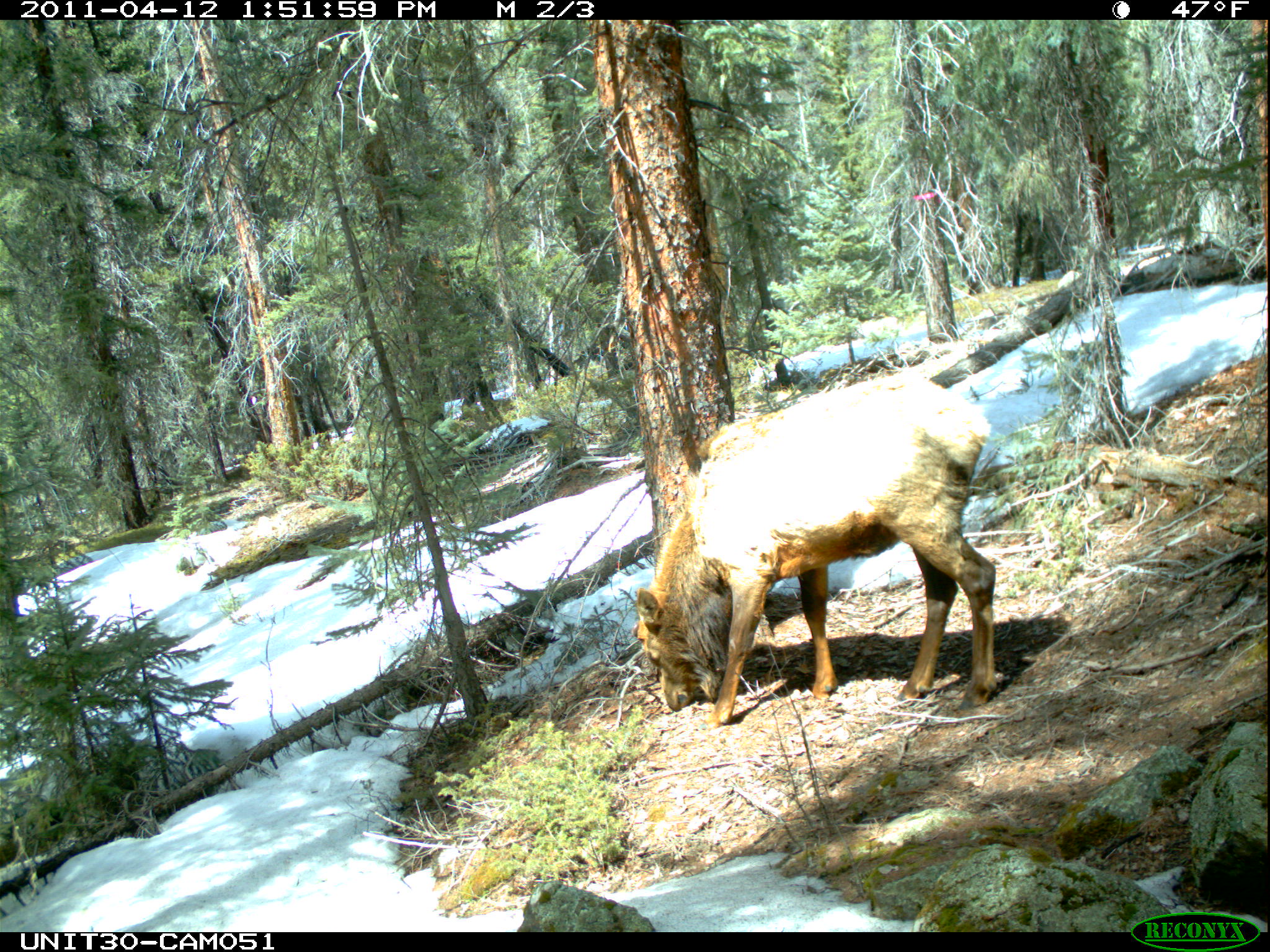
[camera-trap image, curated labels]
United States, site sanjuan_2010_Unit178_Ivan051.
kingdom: Animalia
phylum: Chordata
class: Mammalia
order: Artiodactyla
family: Cervidae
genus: Cervus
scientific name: Cervus elaphus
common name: red deer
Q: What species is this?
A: Cervus elaphus (red deer).